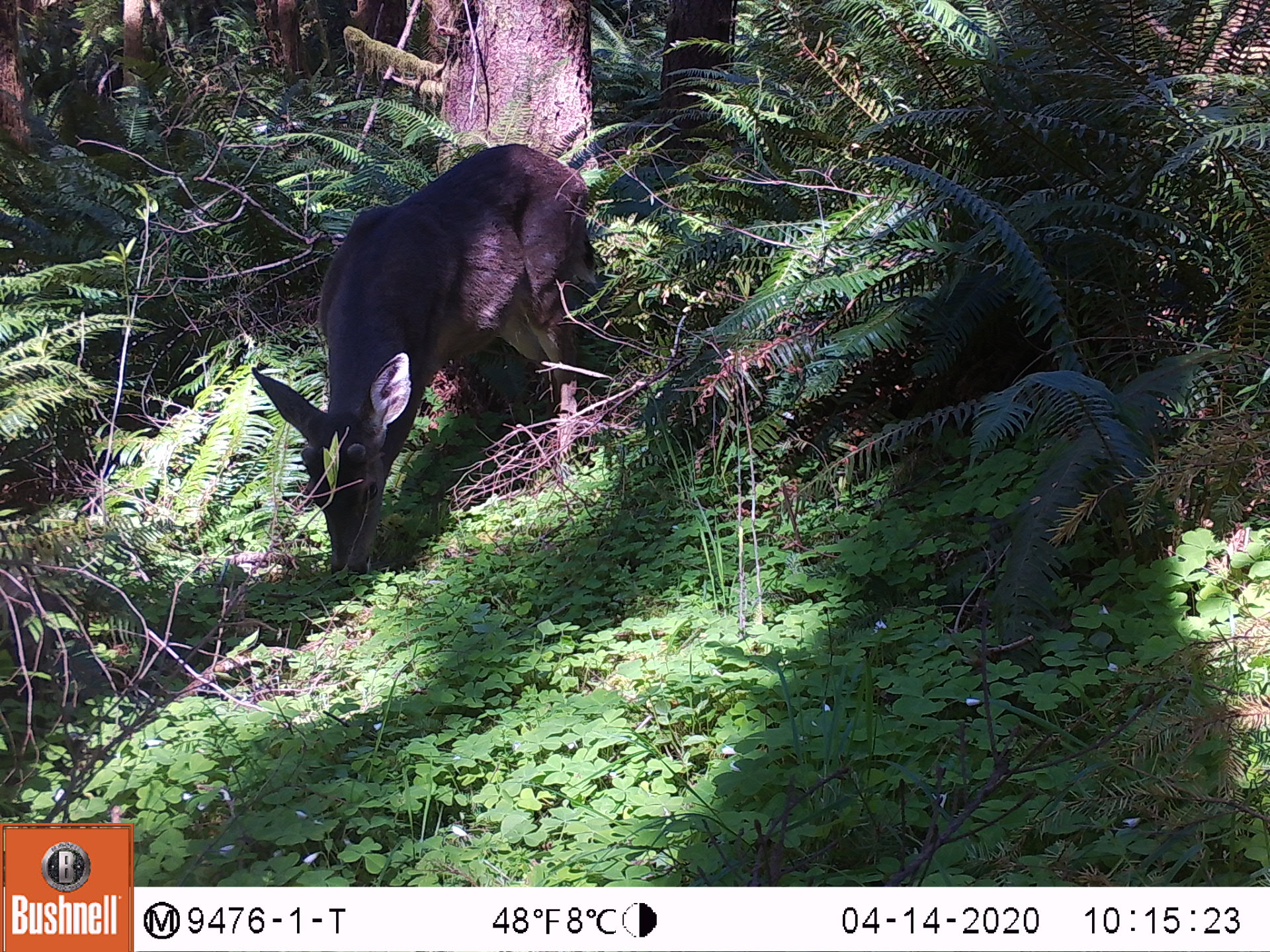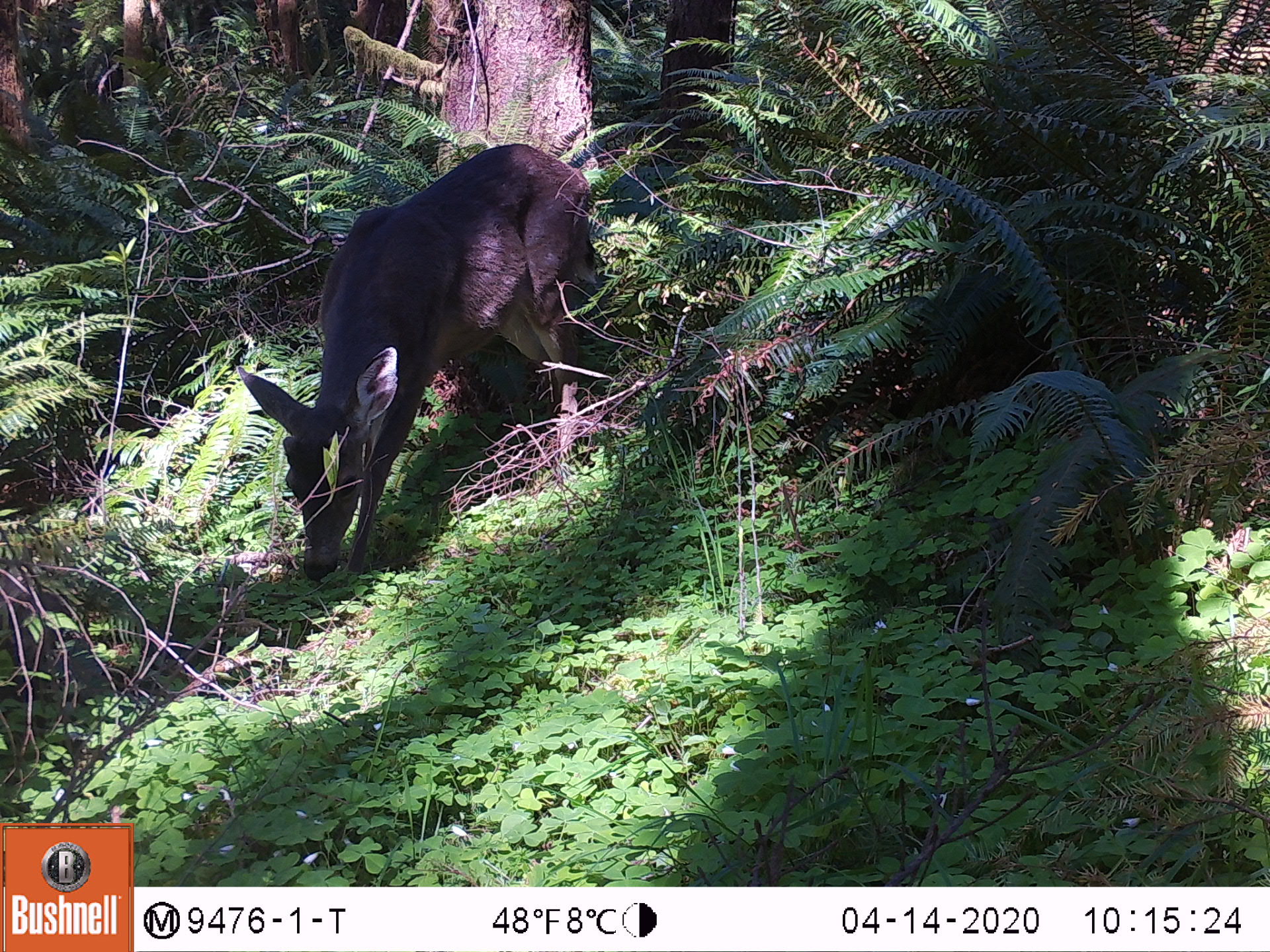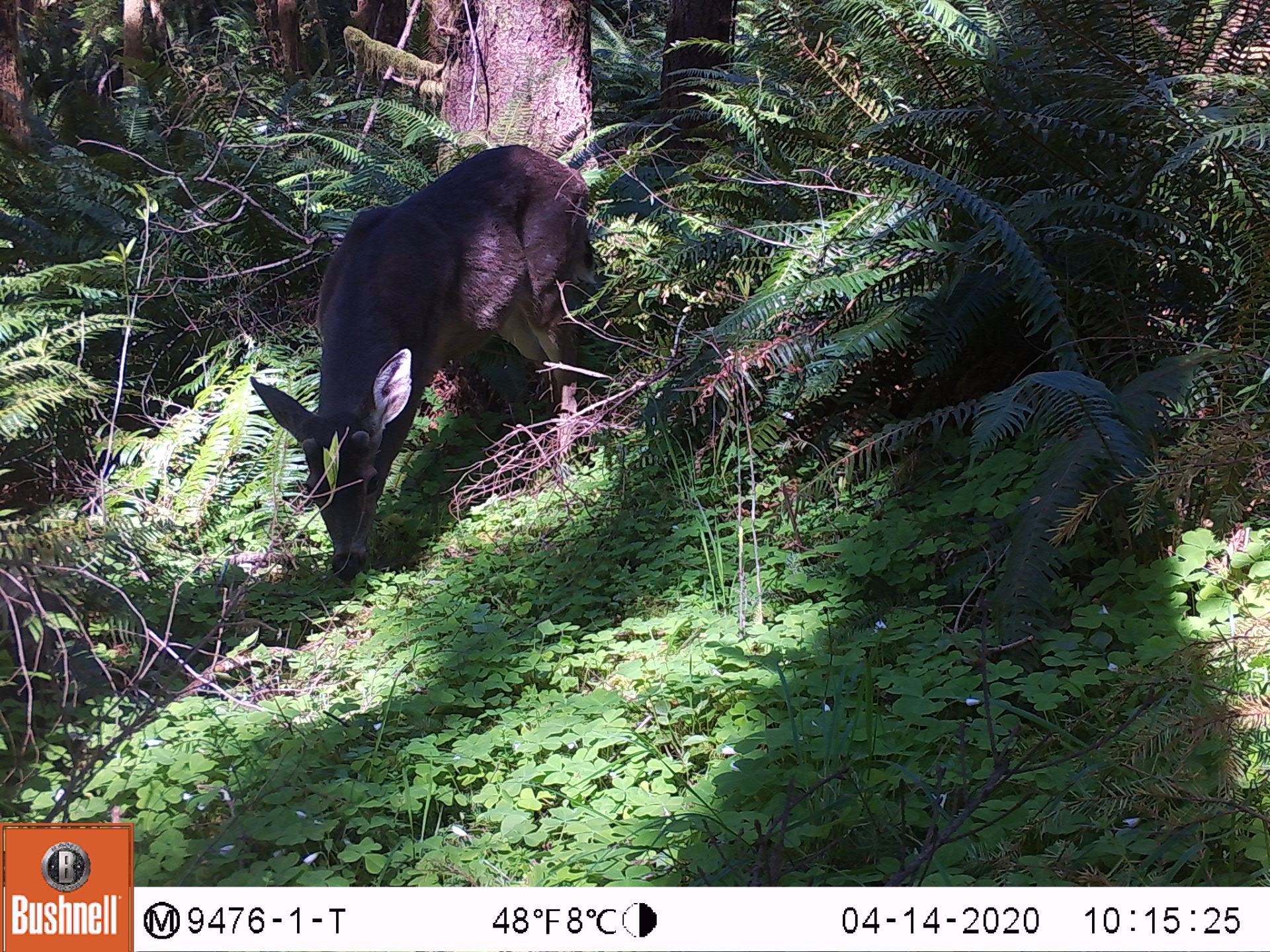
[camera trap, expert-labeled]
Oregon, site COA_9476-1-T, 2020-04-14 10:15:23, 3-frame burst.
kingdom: Animalia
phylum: Chordata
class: Mammalia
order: Artiodactyla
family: Cervidae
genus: Odocoileus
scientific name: Odocoileus hemionus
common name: black-tailed deer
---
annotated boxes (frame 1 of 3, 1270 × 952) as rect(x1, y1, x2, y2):
black-tailed deer: rect(245, 117, 600, 578)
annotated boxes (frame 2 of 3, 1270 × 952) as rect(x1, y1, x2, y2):
black-tailed deer: rect(228, 124, 600, 593)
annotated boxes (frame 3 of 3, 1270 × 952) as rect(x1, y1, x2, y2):
black-tailed deer: rect(236, 124, 602, 589)